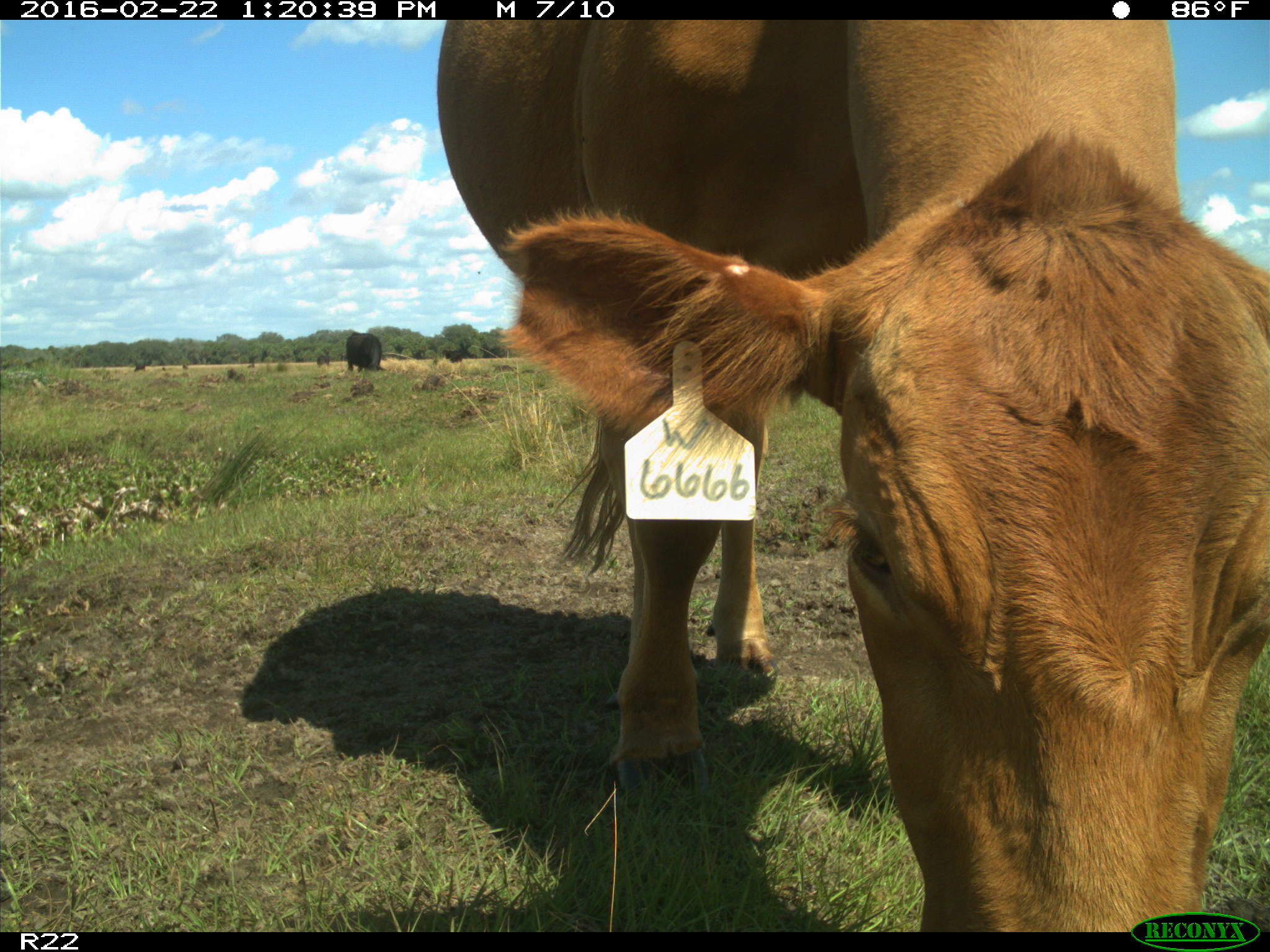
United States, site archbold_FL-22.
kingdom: Animalia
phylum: Chordata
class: Mammalia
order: Artiodactyla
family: Bovidae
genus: Bos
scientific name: Bos taurus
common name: domestic cow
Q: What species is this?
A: Bos taurus (domestic cow).